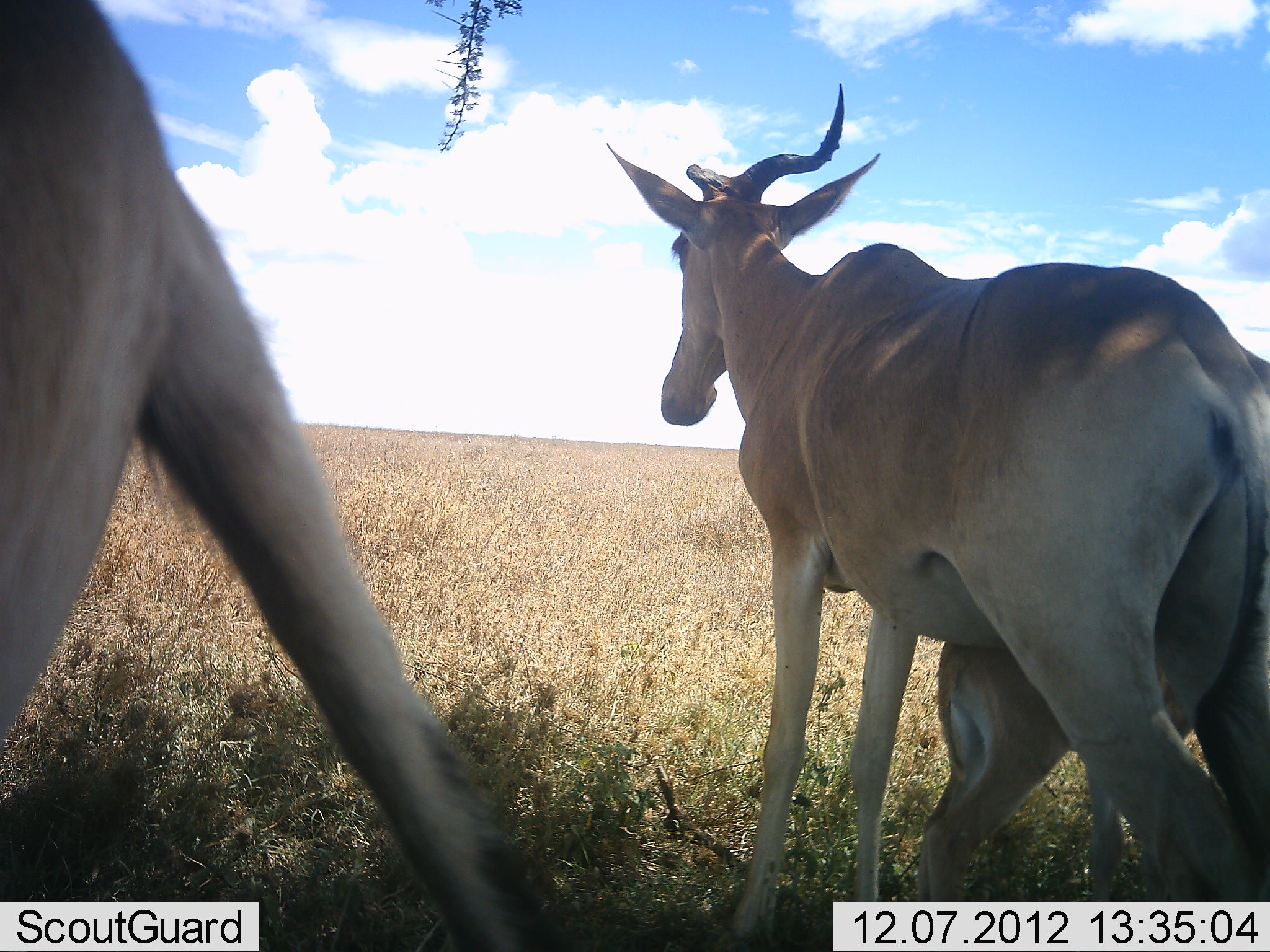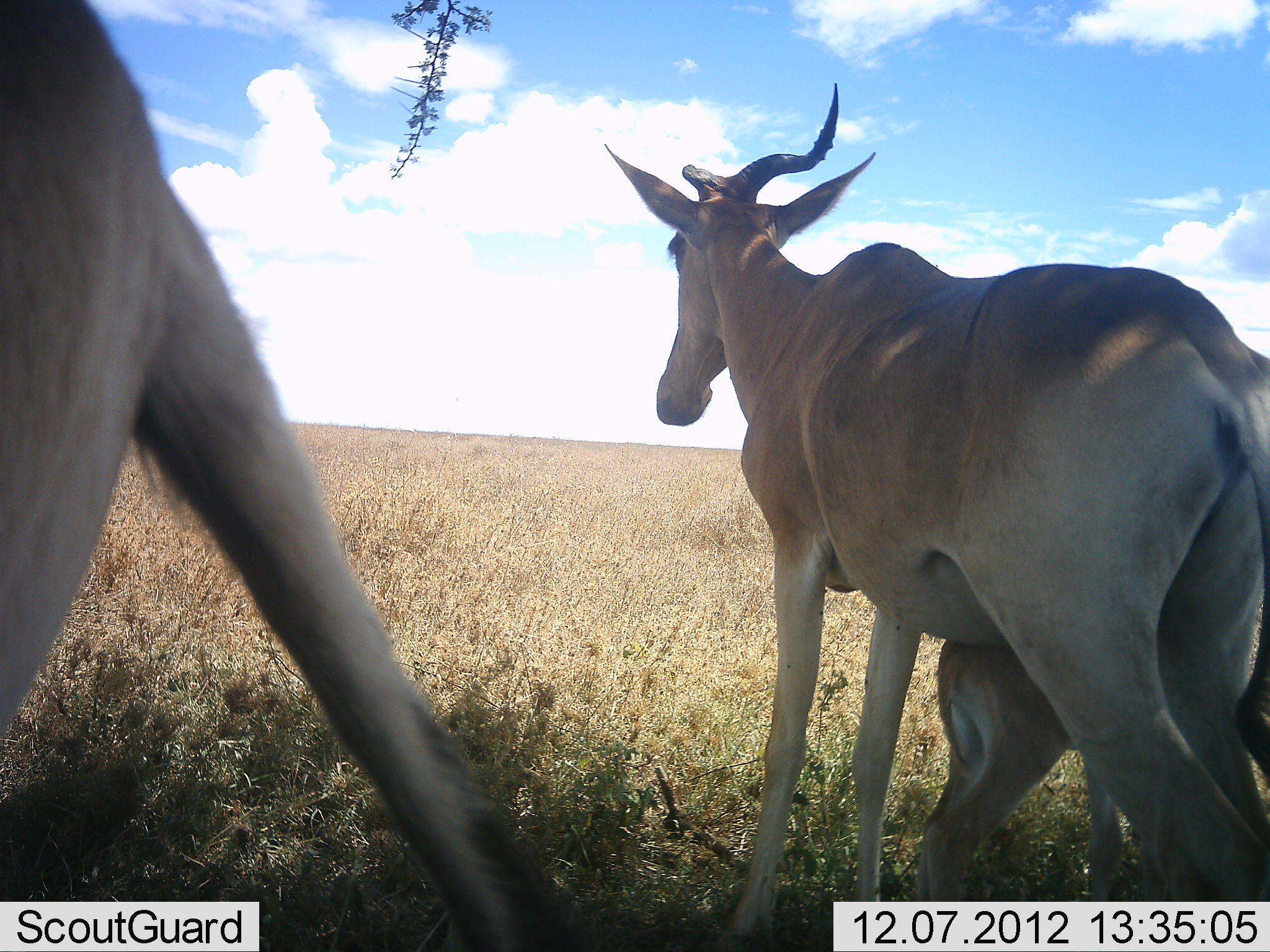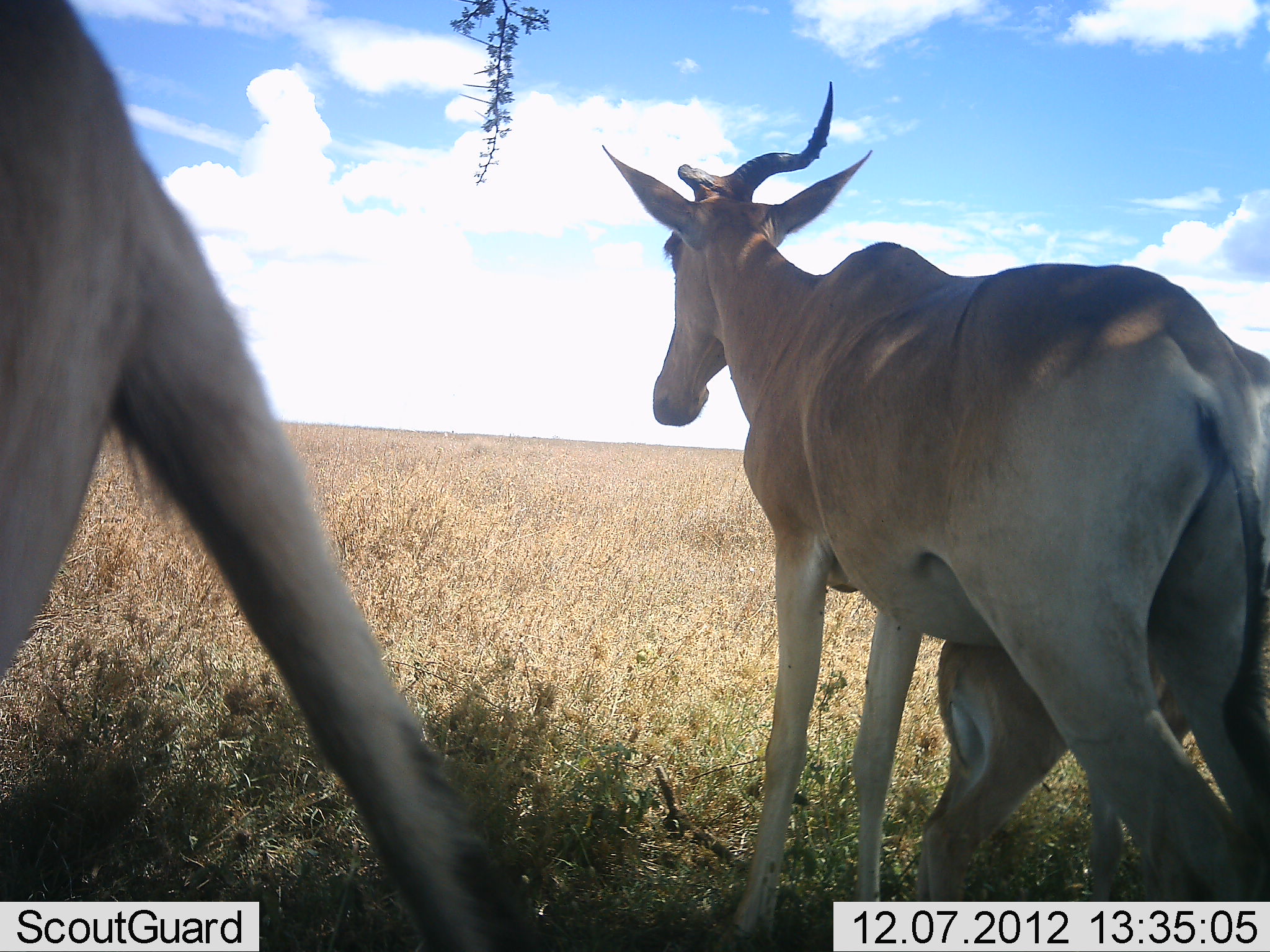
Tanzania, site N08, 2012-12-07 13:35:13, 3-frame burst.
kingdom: Animalia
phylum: Chordata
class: Mammalia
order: Artiodactyla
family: Bovidae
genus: Alcelaphus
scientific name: Alcelaphus buselaphus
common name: hartebeest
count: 3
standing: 100%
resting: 30%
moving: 0%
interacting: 0%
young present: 100%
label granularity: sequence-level